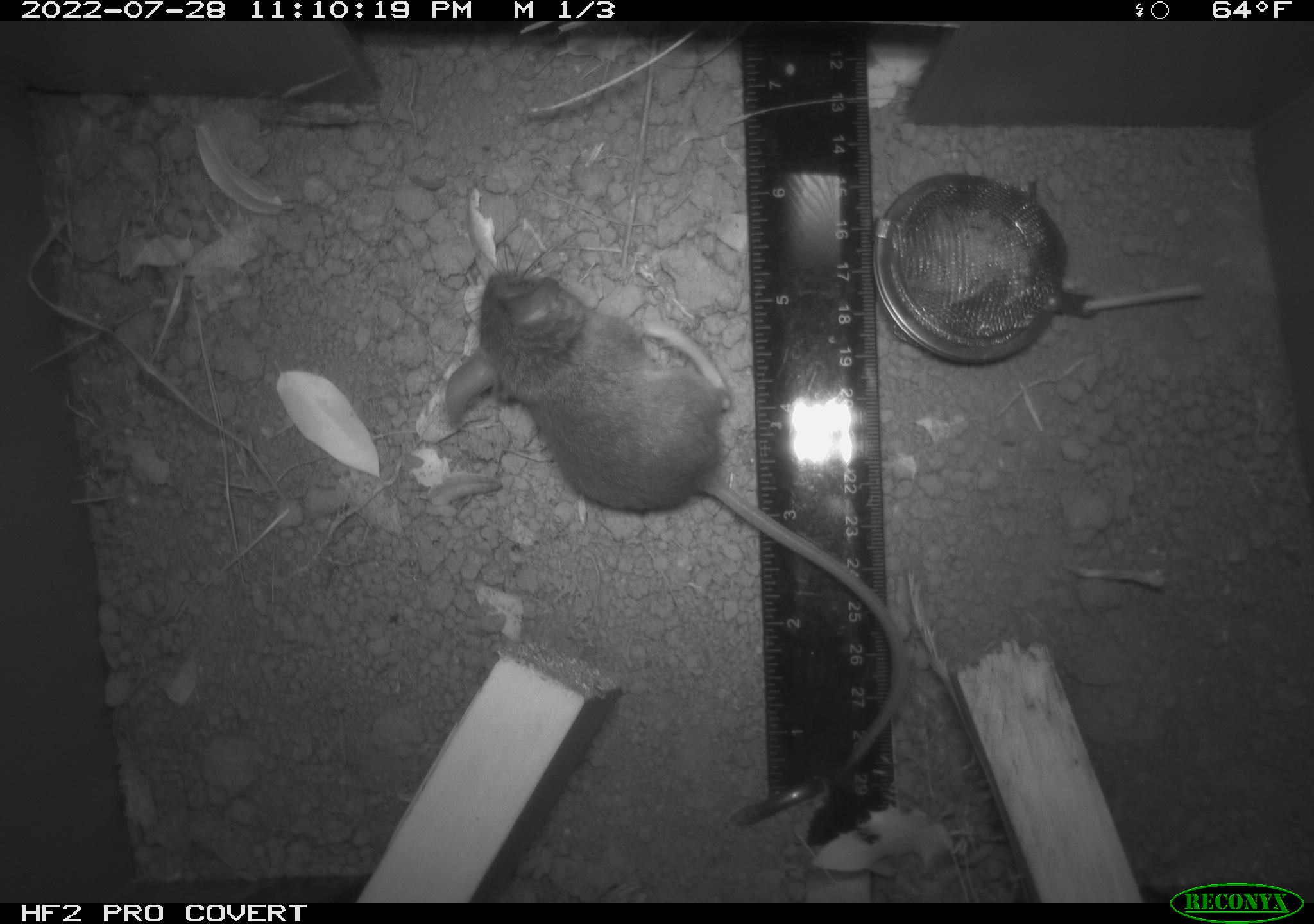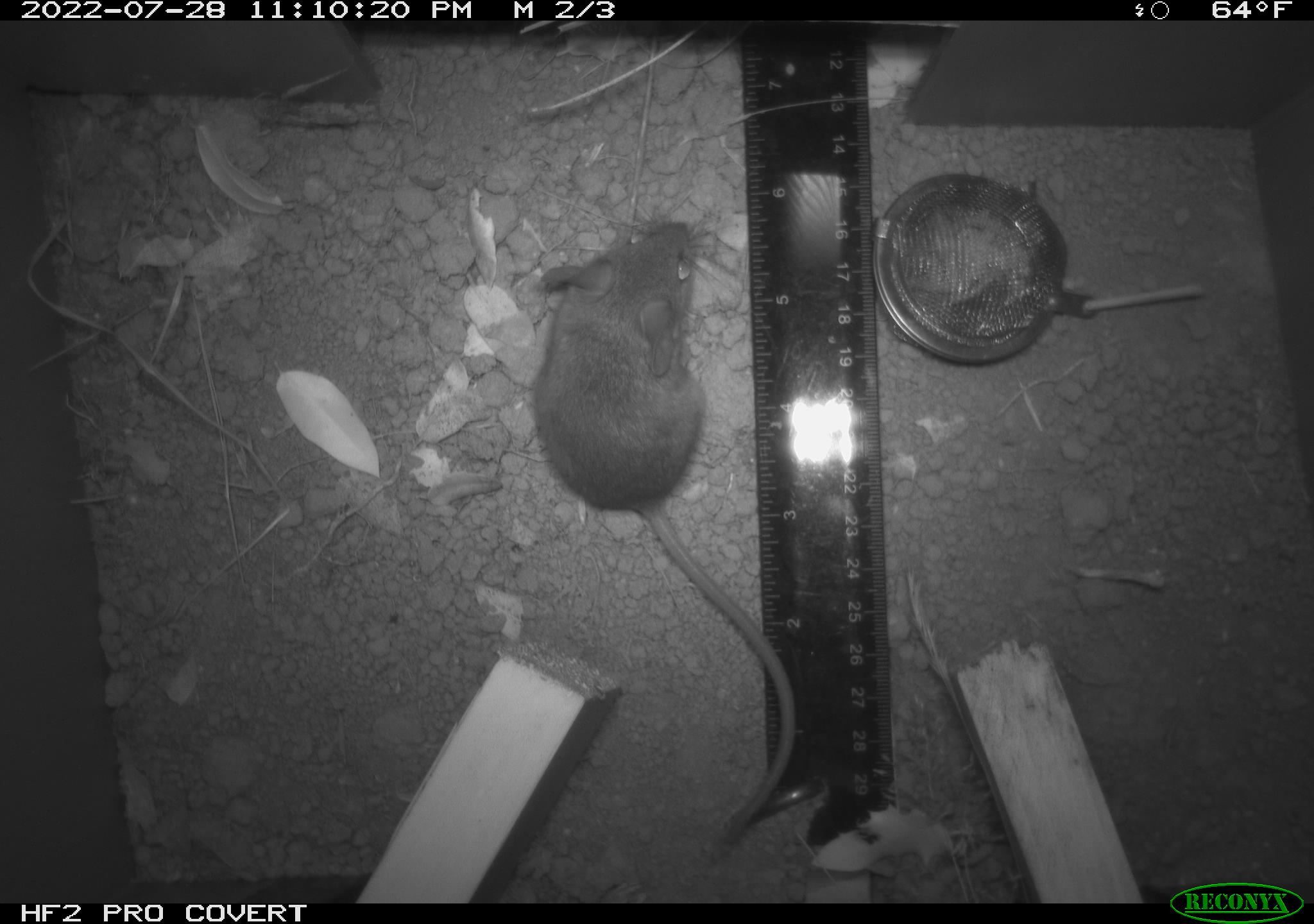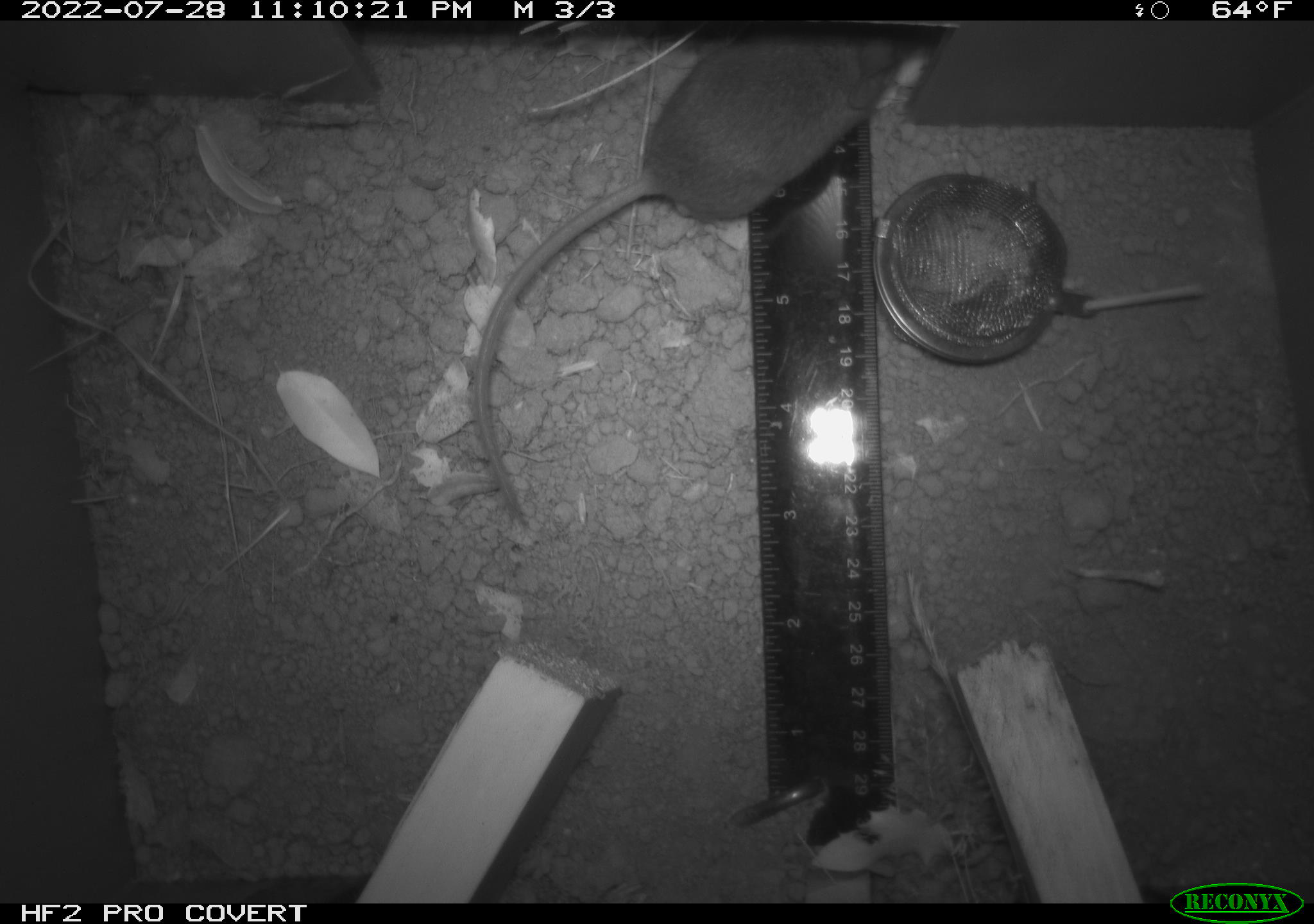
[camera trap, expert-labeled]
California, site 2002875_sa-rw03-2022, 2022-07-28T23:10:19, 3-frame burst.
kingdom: Animalia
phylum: Chordata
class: Mammalia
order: Rodentia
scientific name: Rodentia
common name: mouse species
Mouse species (Rodentia).